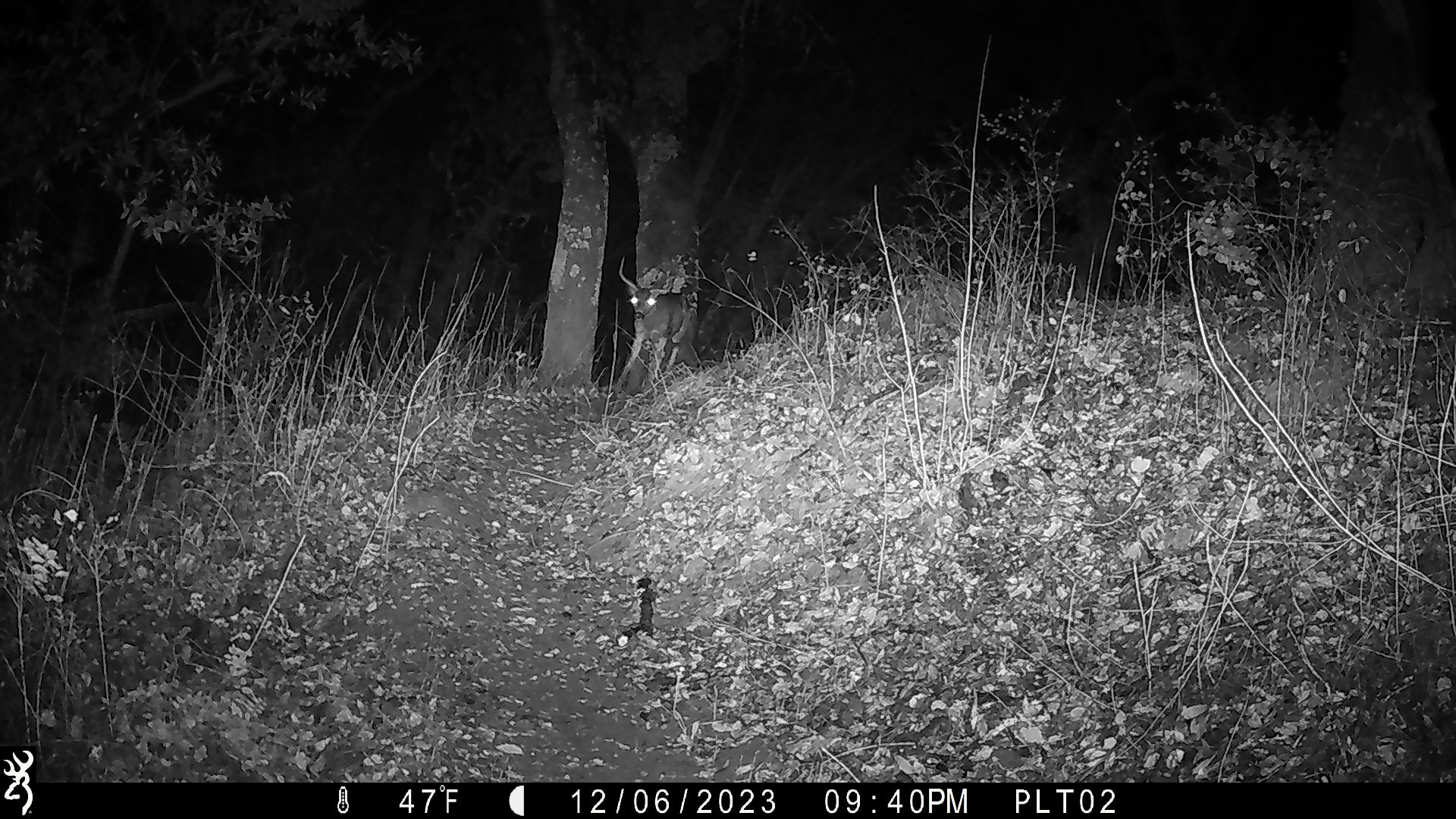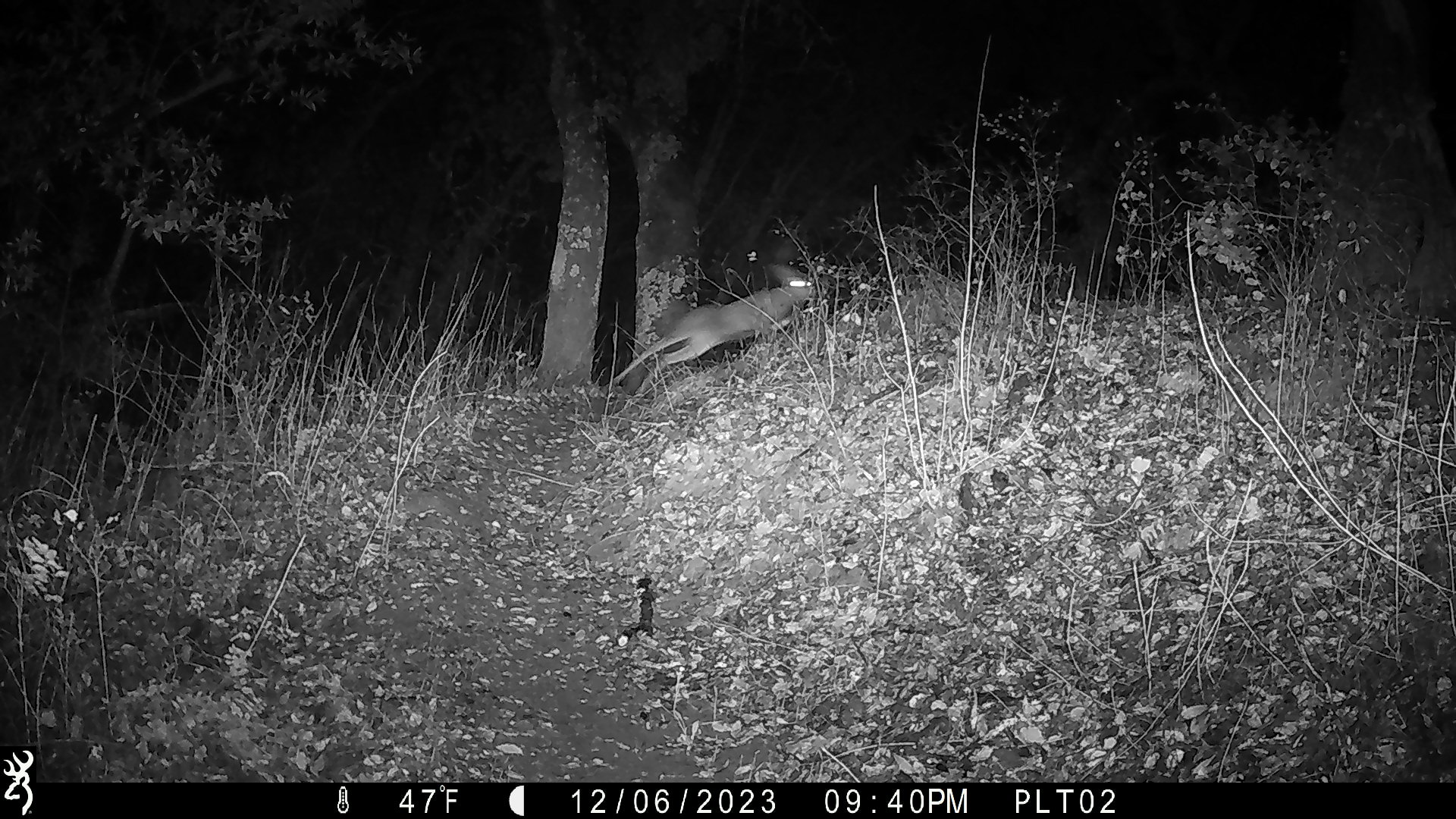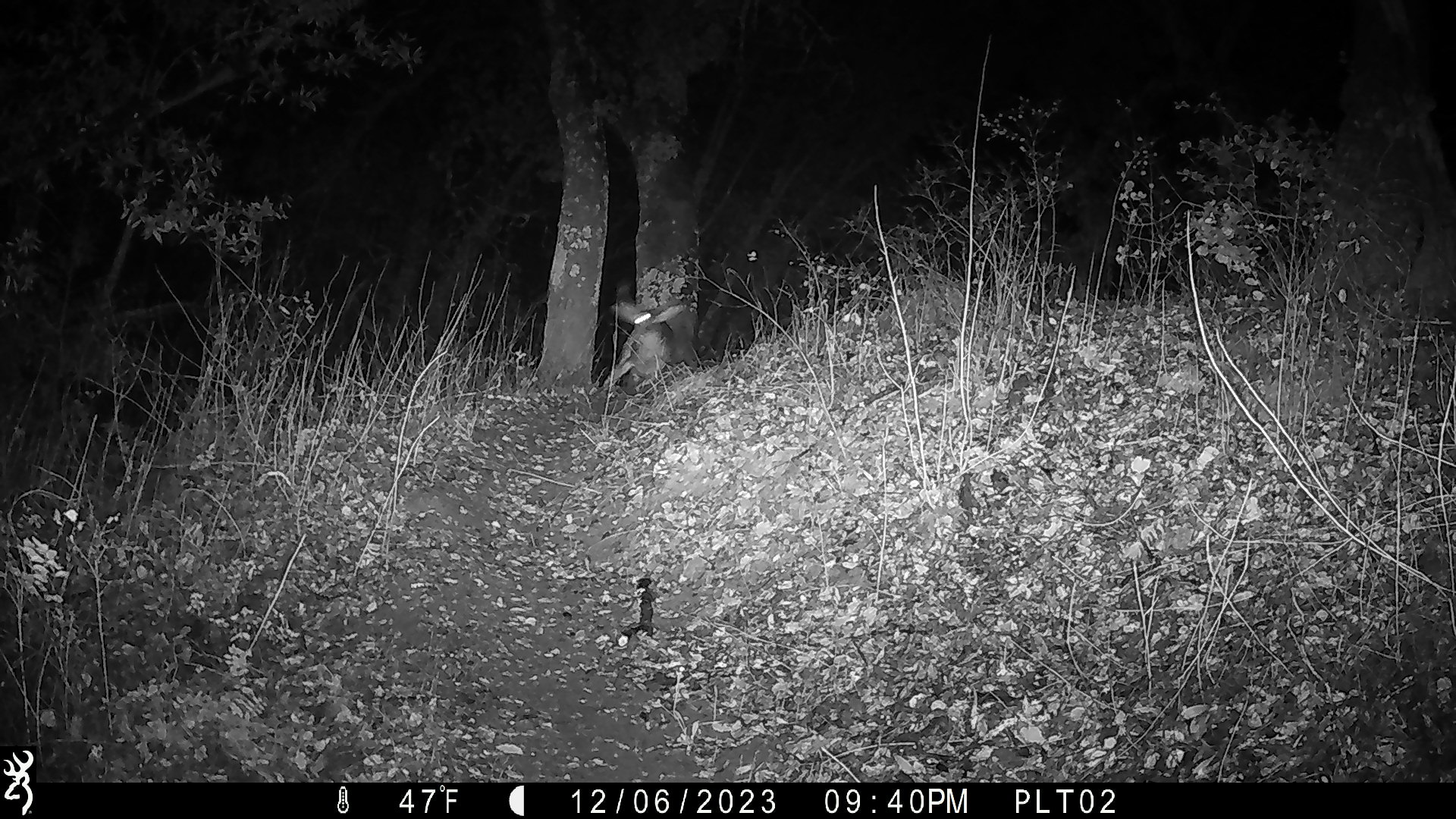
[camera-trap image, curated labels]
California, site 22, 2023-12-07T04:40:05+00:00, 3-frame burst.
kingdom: Animalia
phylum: Chordata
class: Mammalia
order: Artiodactyla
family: Cervidae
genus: Odocoileus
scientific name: Odocoileus hemionus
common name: mule deer